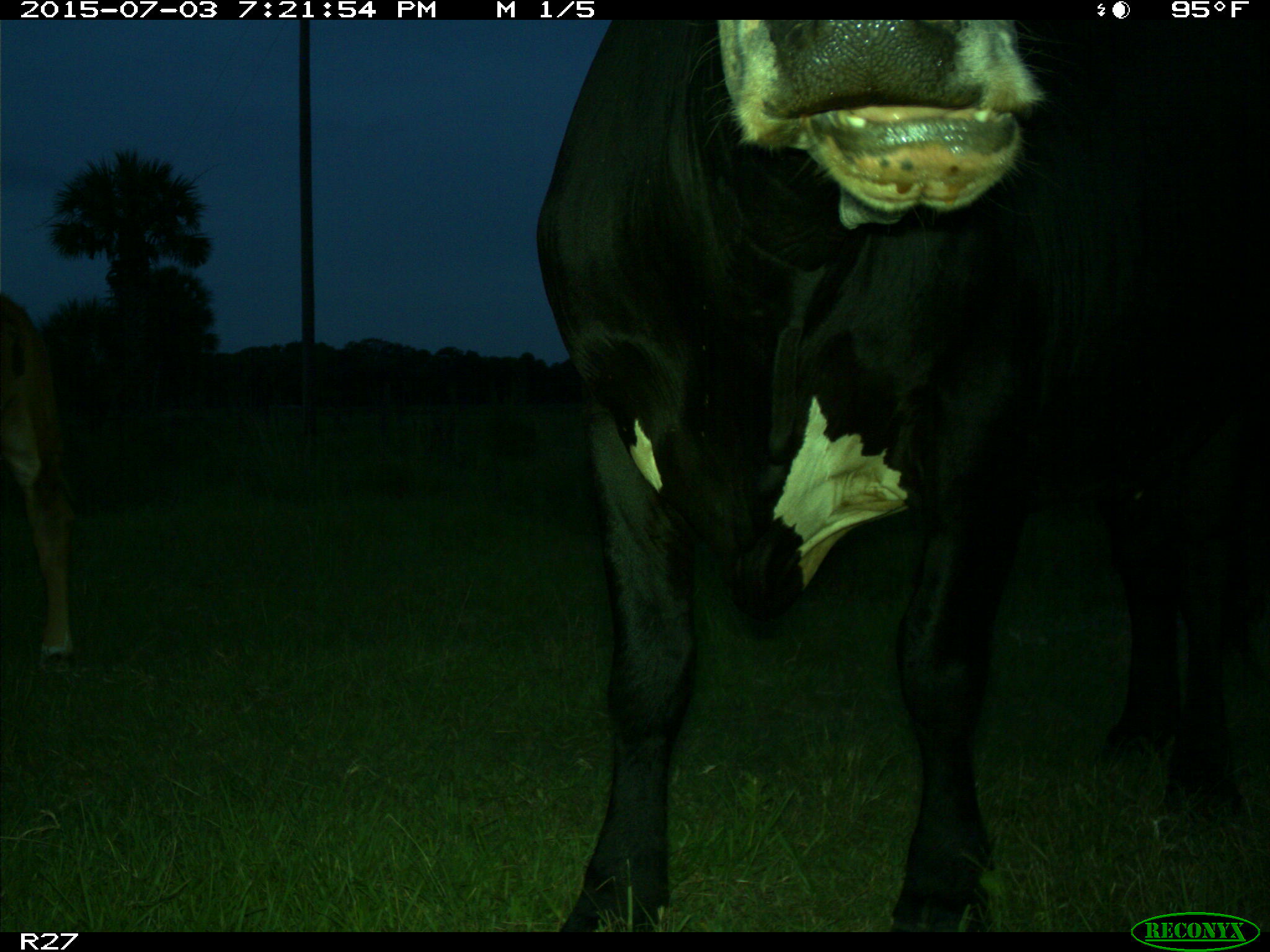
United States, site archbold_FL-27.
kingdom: Animalia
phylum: Chordata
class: Mammalia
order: Artiodactyla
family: Bovidae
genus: Bos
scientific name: Bos taurus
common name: domestic cow